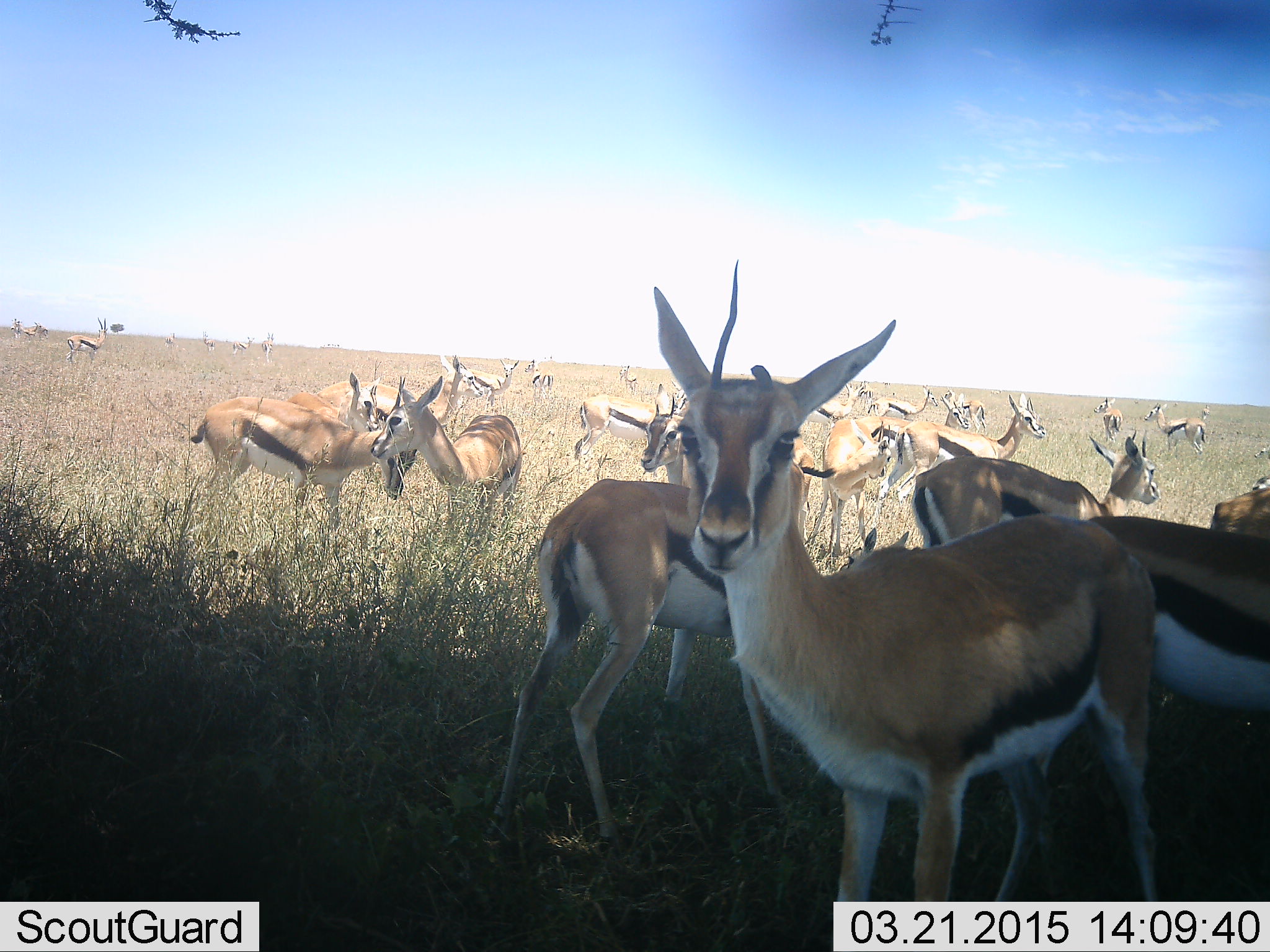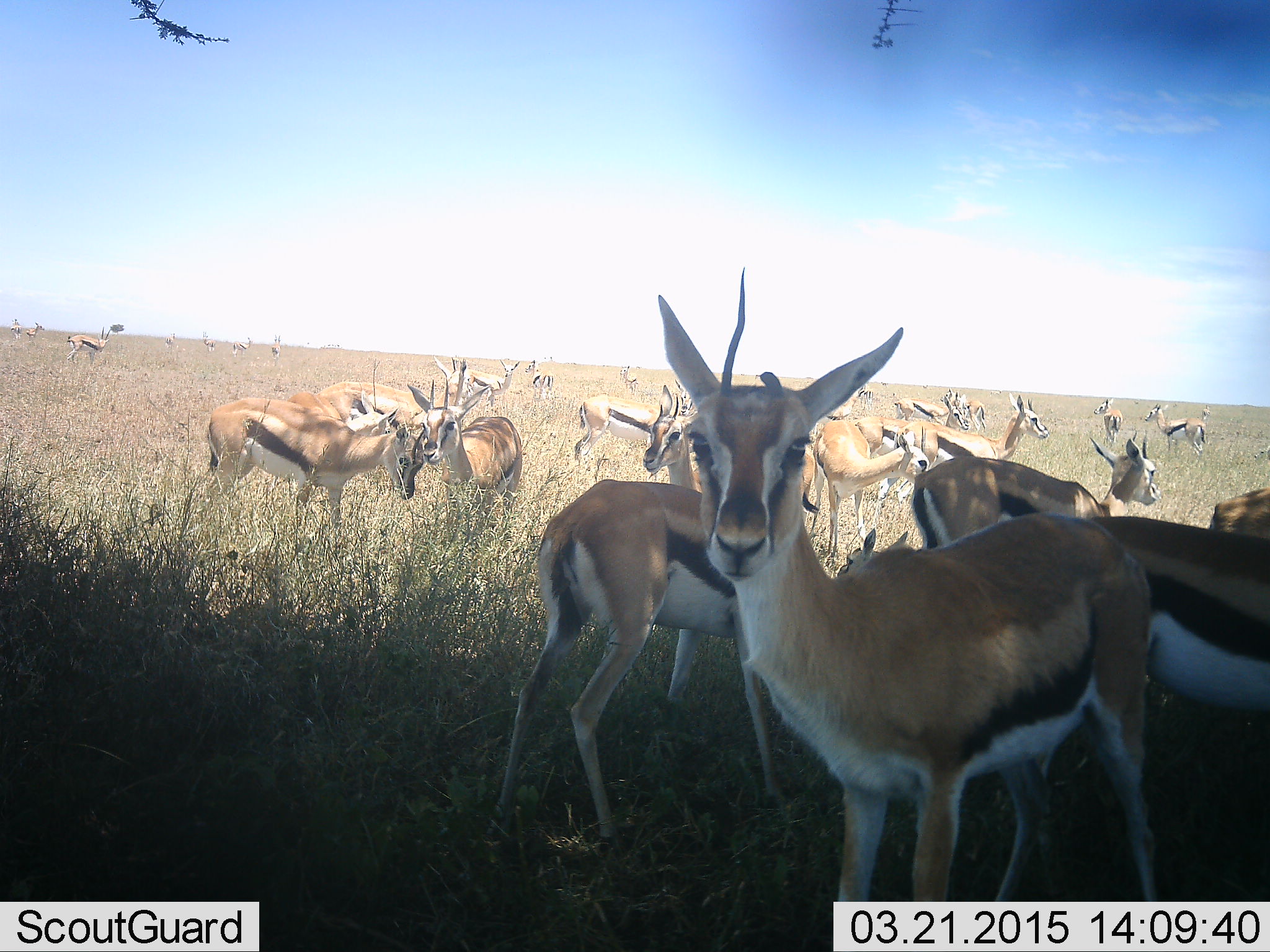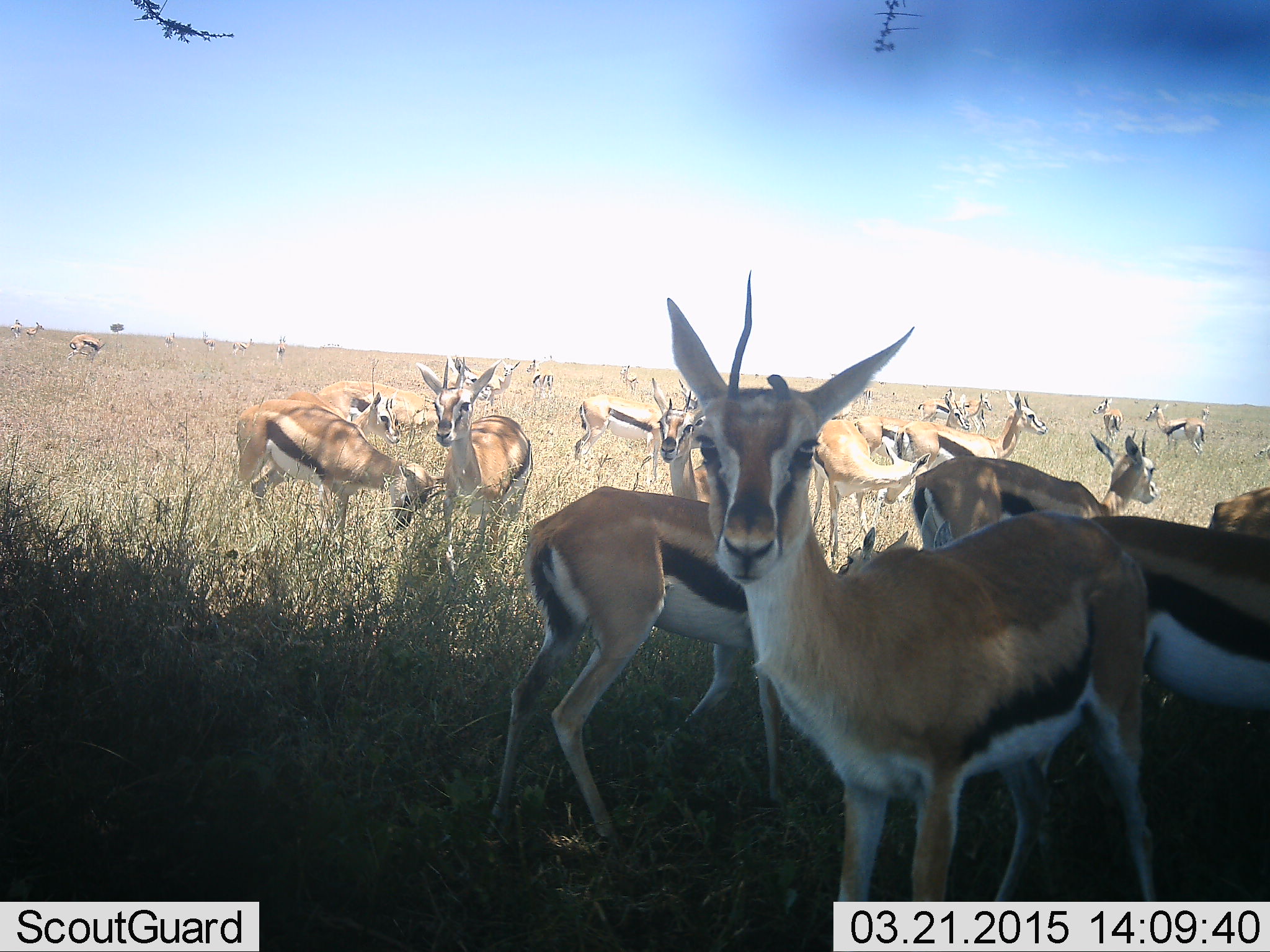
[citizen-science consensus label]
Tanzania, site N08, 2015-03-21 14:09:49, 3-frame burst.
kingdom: Animalia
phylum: Chordata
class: Mammalia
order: Artiodactyla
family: Bovidae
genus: Eudorcas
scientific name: Eudorcas thomsonii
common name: thomson's gazelle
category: gazellethomsons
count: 11-50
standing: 100%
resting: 10%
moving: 10%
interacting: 20%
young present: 0%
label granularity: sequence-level